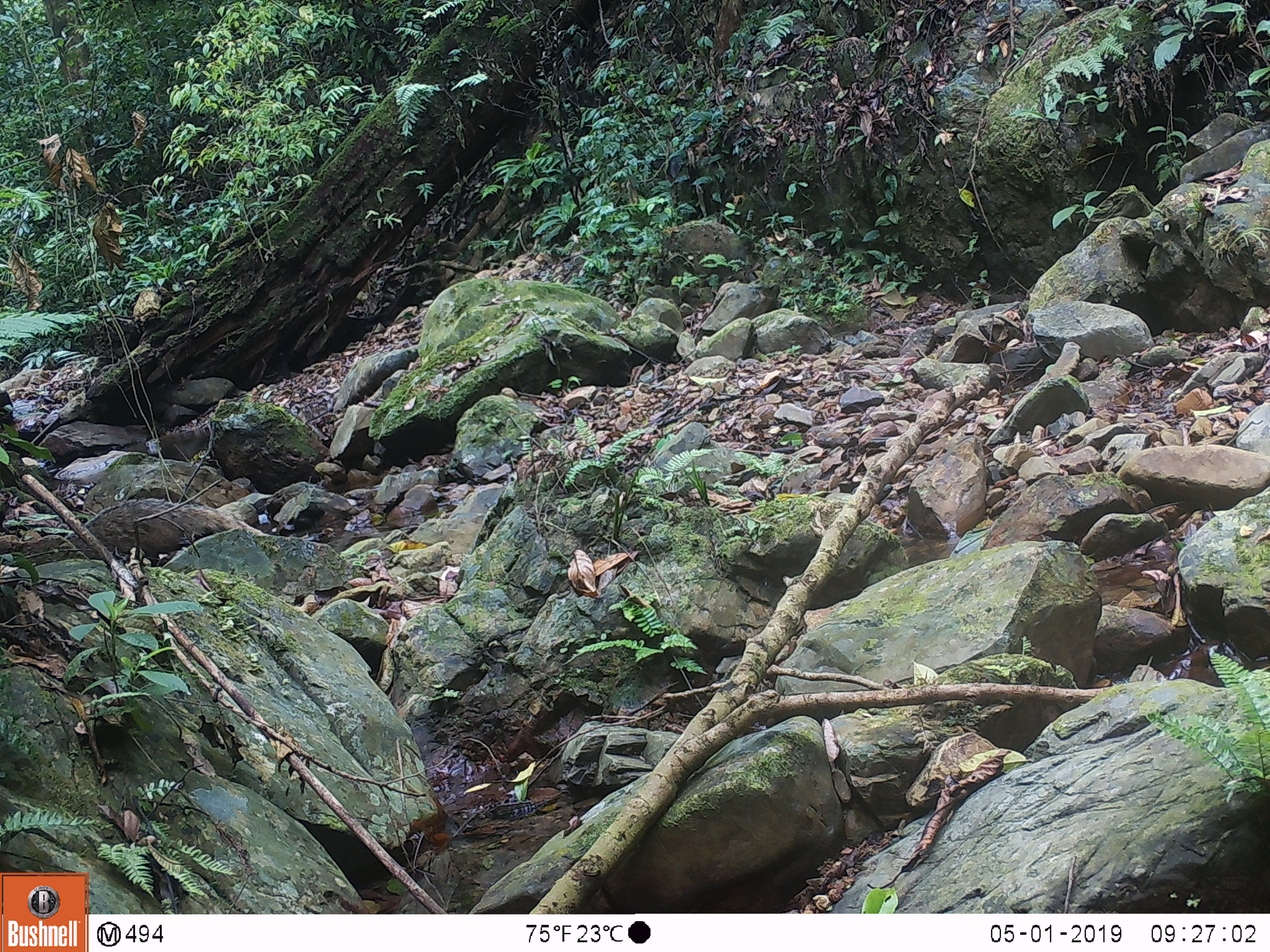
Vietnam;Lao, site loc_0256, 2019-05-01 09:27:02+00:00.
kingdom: Animalia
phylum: Chordata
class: Mammalia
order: Carnivora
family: Herpestidae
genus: Urva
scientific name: Urva urva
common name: crab-eating mongoose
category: crab eating mongoose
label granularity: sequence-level